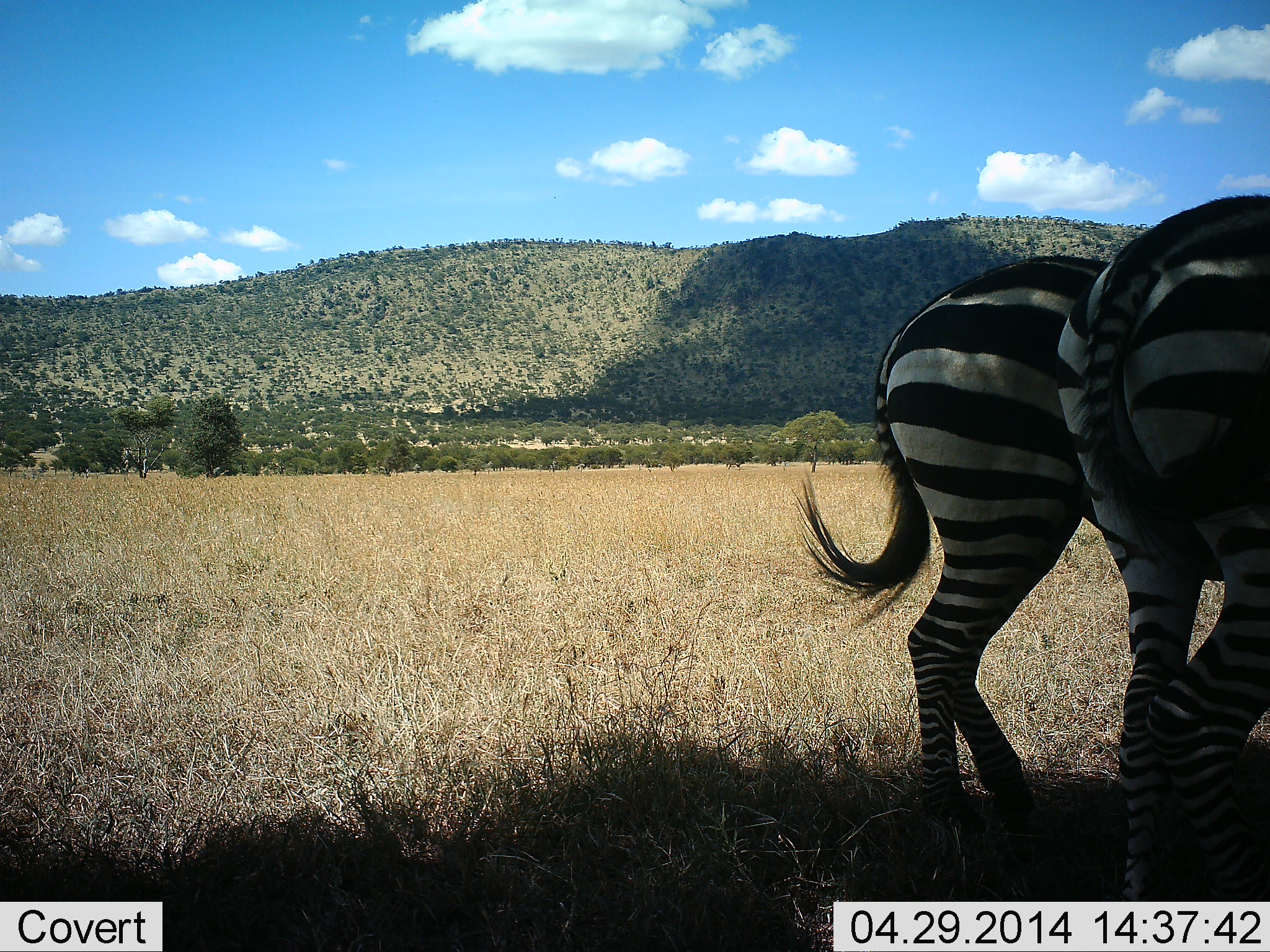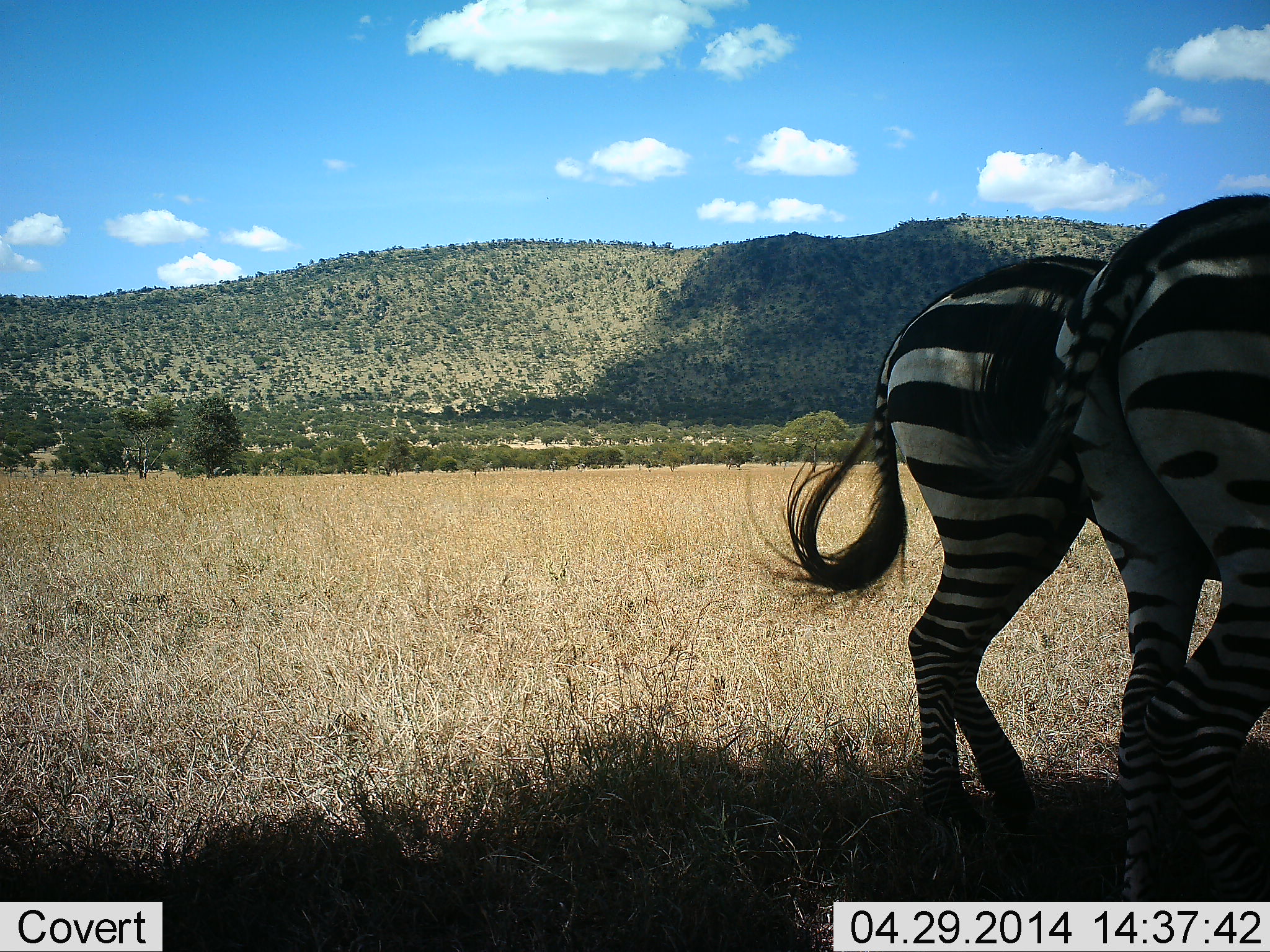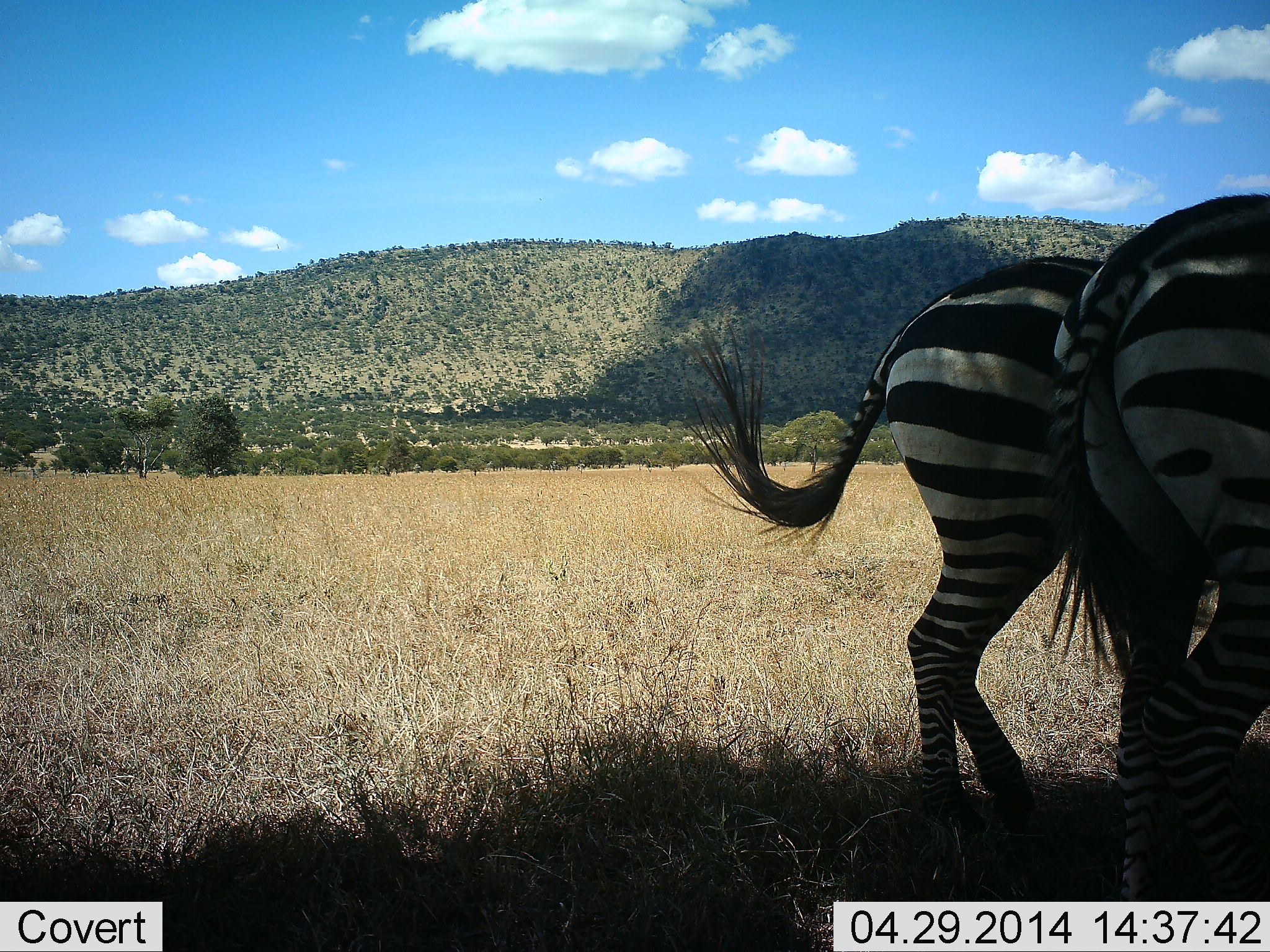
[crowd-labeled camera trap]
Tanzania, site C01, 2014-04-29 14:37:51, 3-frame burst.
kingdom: Animalia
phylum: Chordata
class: Mammalia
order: Perissodactyla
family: Equidae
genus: Equus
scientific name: Equus quagga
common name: plains zebra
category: zebra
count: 2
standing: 80%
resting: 0%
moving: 20%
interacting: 0%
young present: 0%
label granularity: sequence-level